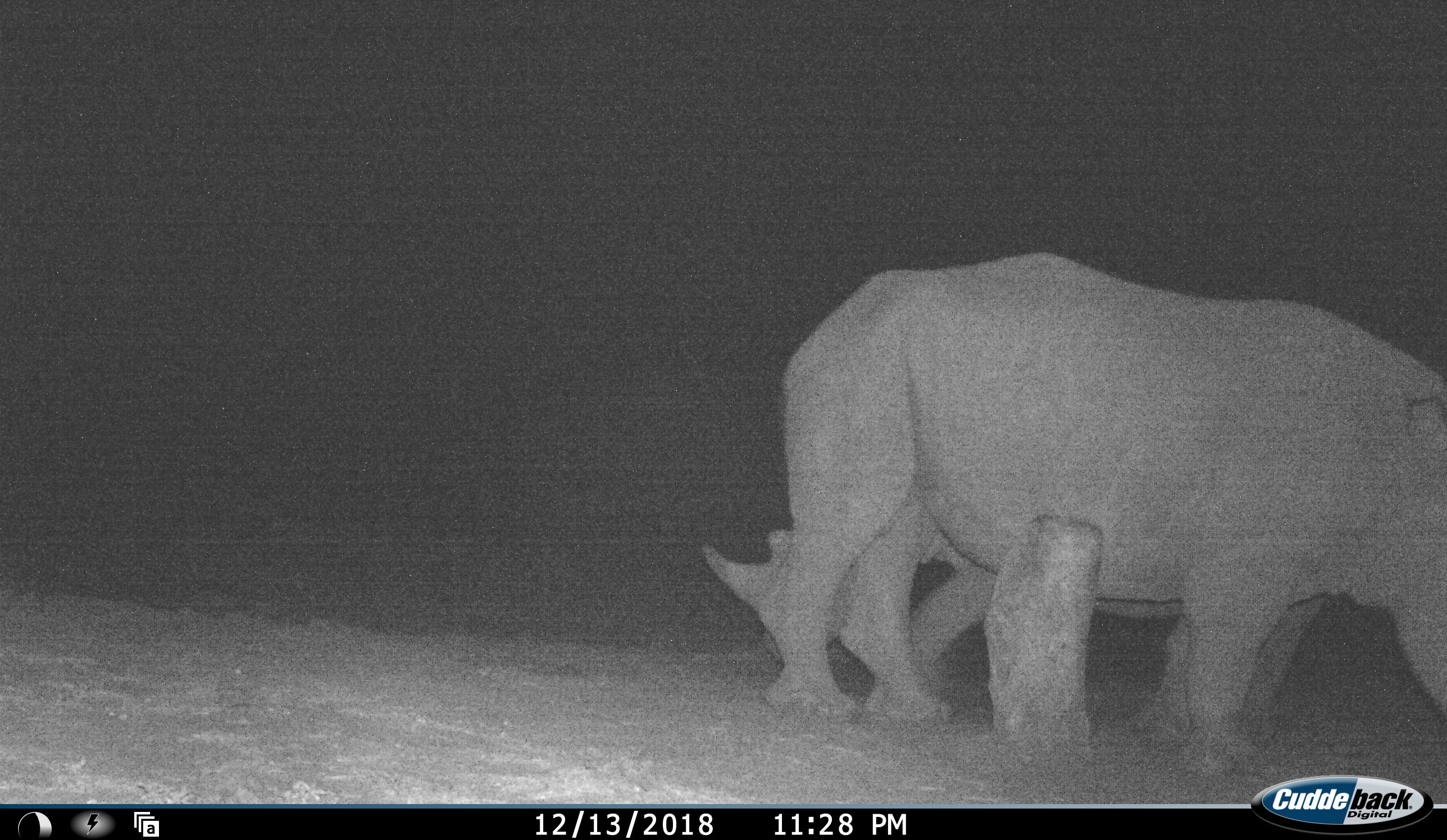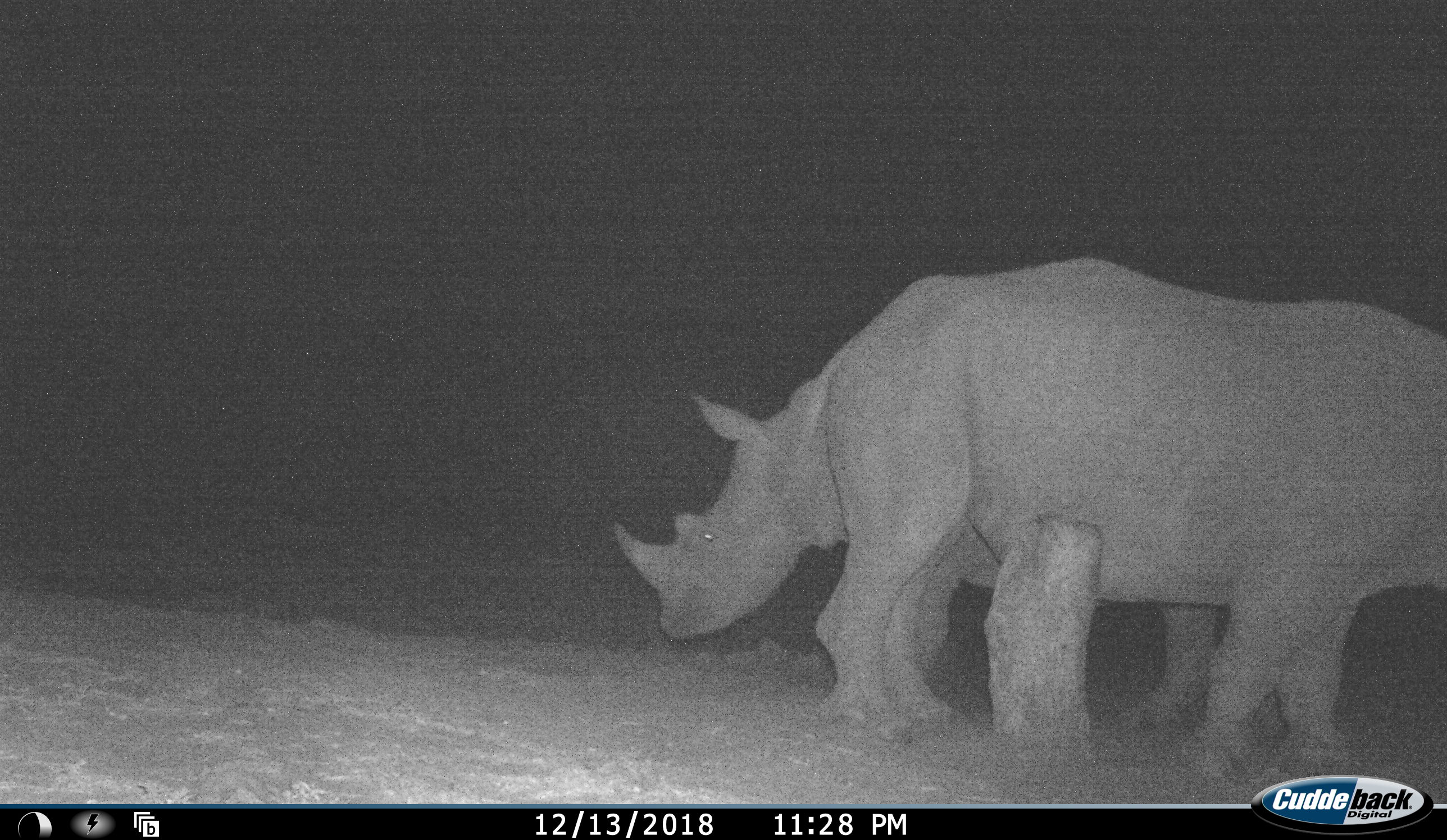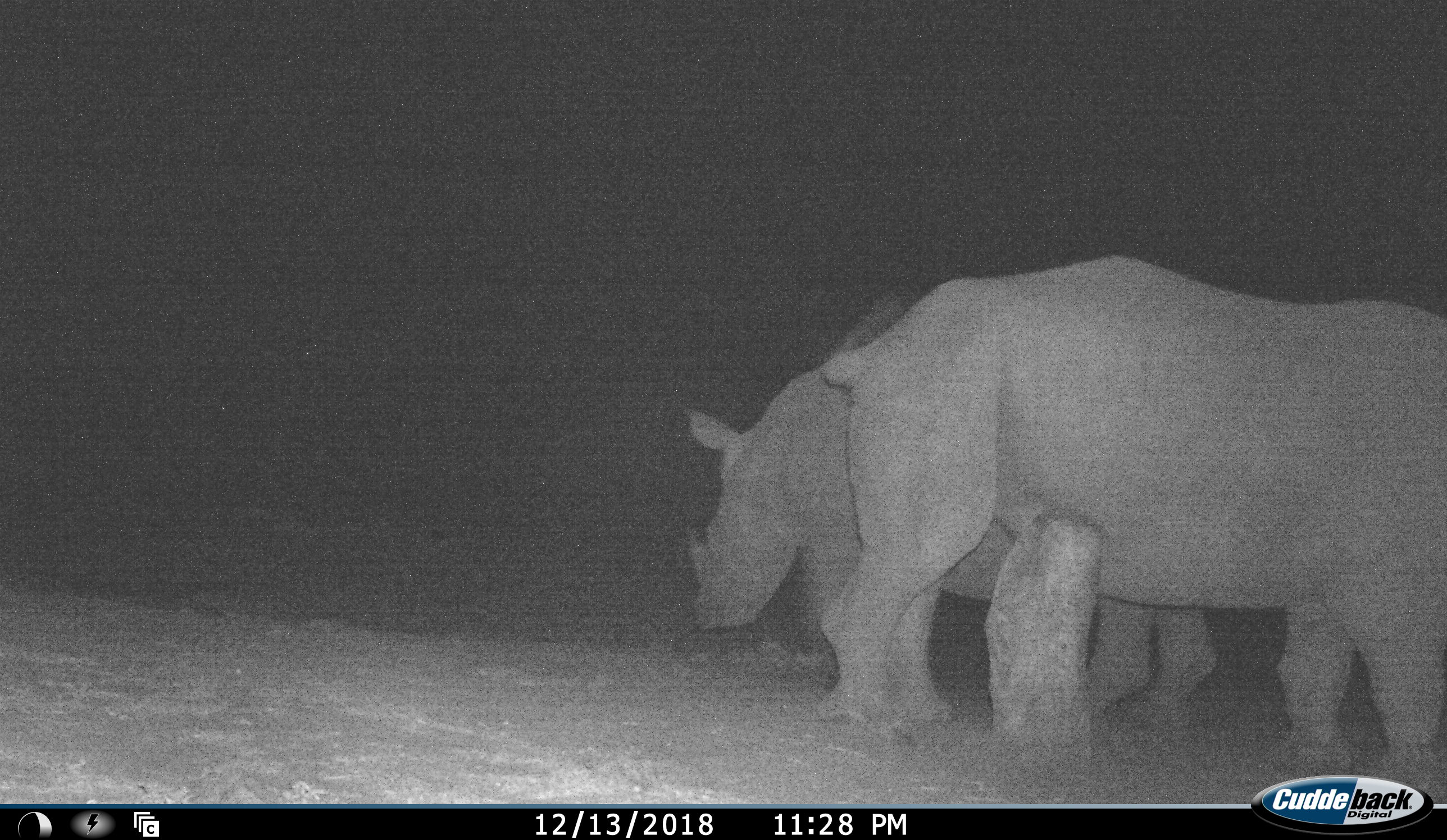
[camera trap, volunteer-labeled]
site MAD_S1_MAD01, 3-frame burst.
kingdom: Animalia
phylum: Chordata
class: Mammalia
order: Perissodactyla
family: Rhinocerotidae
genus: Diceros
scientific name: Diceros bicornis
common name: black rhinoceros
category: rhinocerosblack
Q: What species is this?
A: Rhinocerosblack (black rhinoceros) (Diceros bicornis).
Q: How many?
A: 2.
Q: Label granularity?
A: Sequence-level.